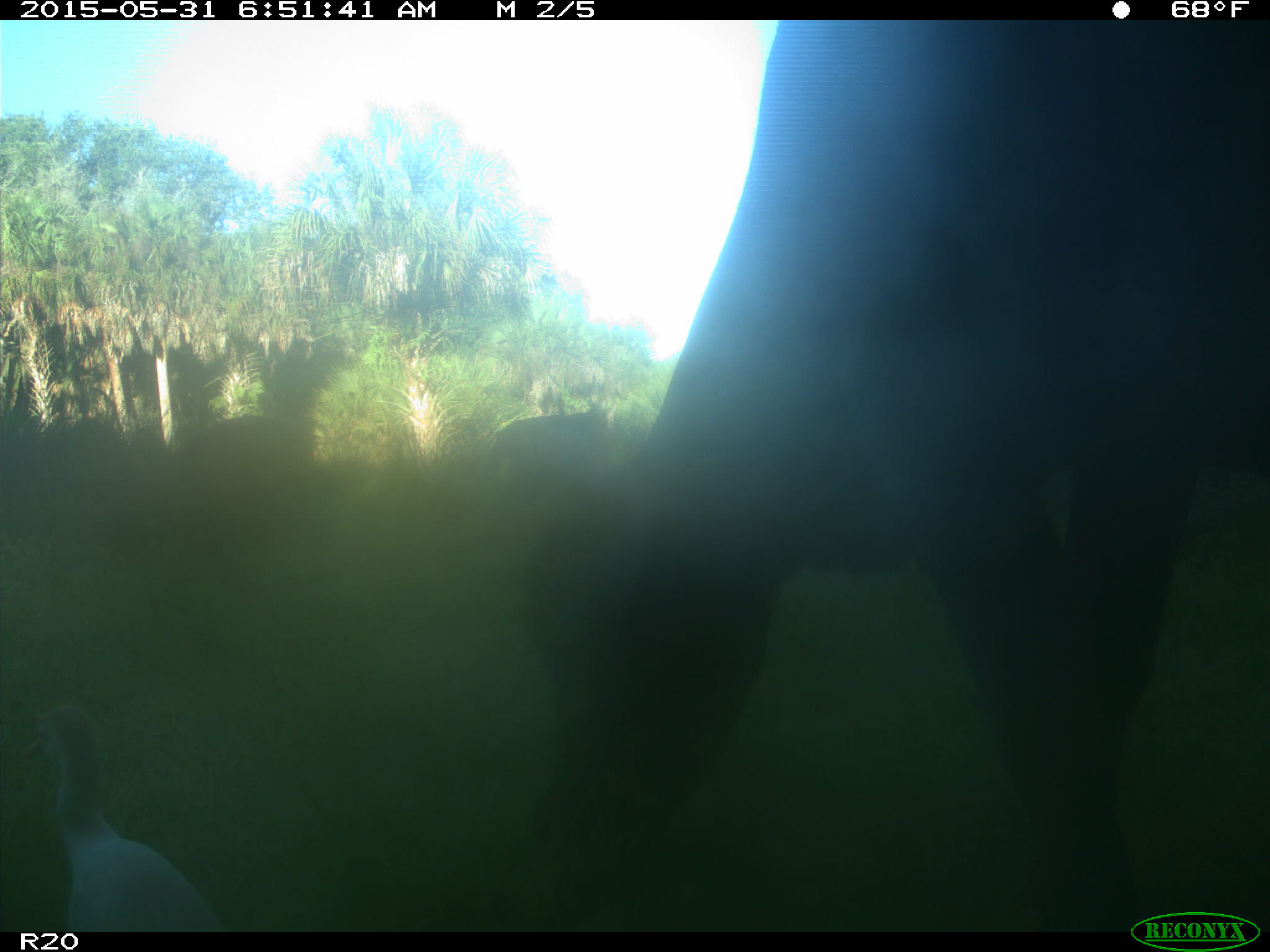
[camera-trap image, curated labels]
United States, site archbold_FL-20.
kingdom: Animalia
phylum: Chordata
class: Mammalia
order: Artiodactyla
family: Bovidae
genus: Bos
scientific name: Bos taurus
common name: domestic cow